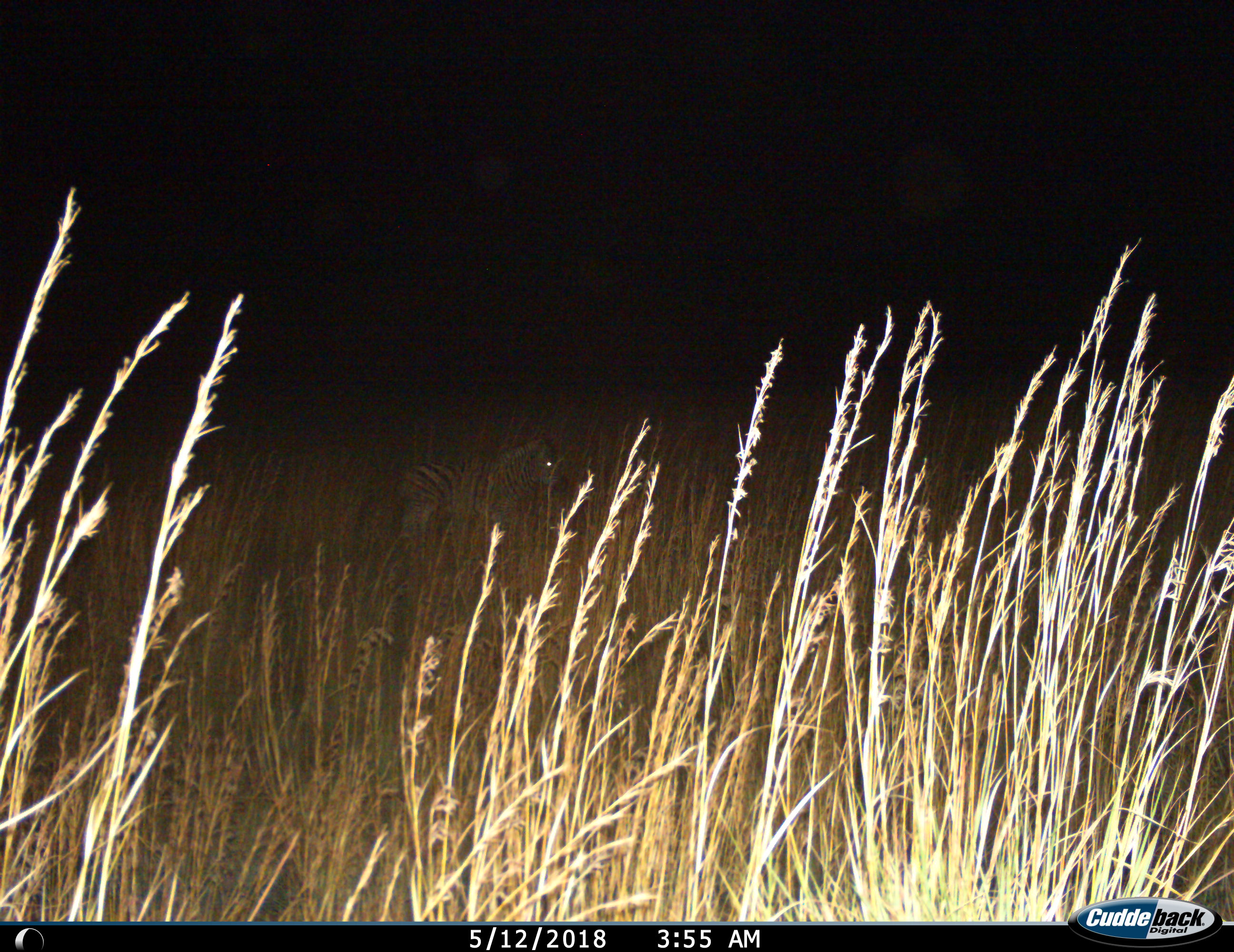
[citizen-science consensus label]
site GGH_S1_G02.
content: unidentified animal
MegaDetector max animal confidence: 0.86